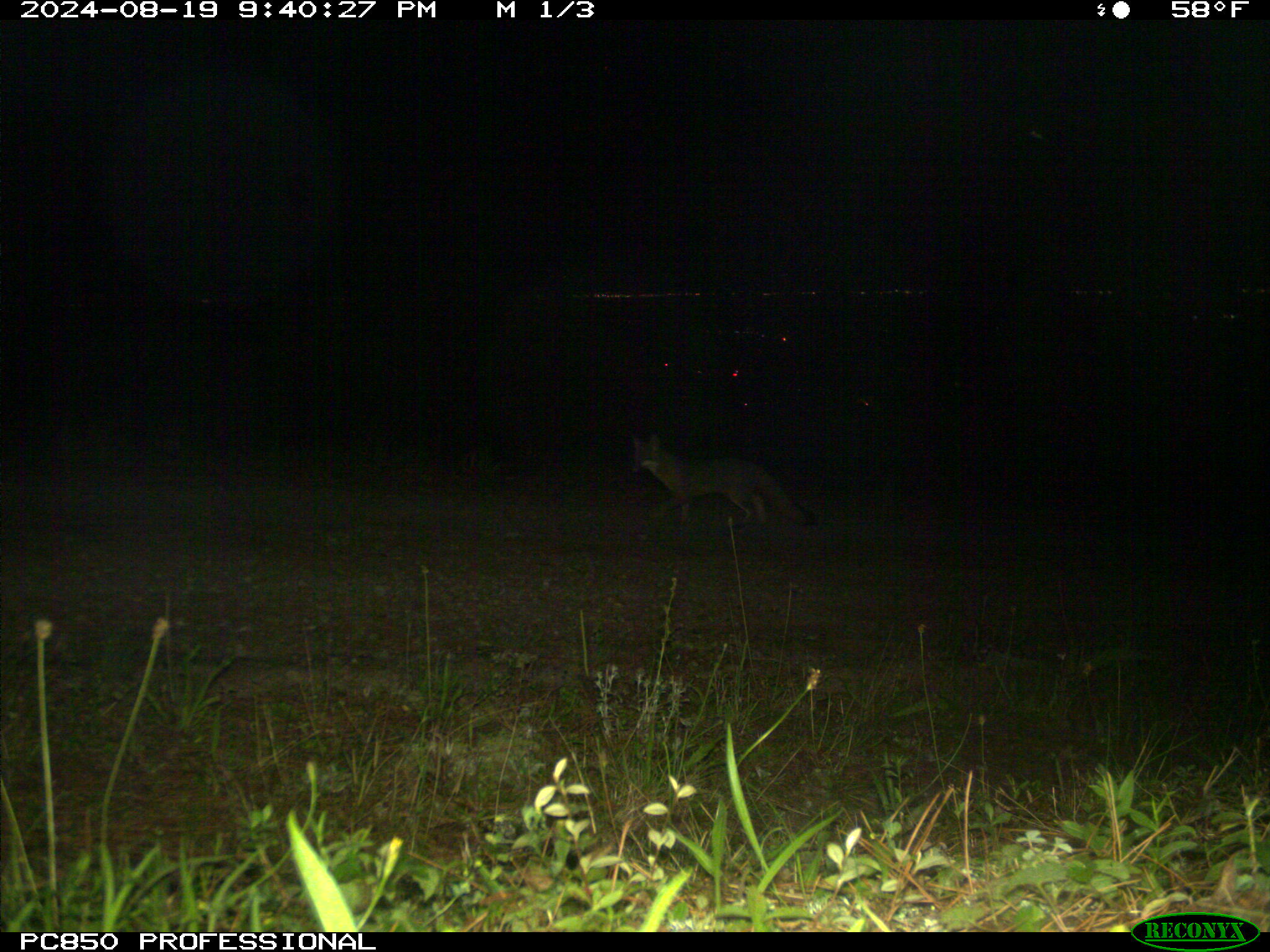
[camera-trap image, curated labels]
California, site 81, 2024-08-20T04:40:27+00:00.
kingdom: Animalia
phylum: Chordata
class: Mammalia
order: Carnivora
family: Canidae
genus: Urocyon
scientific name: Urocyon cinereoargenteus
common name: gray fox